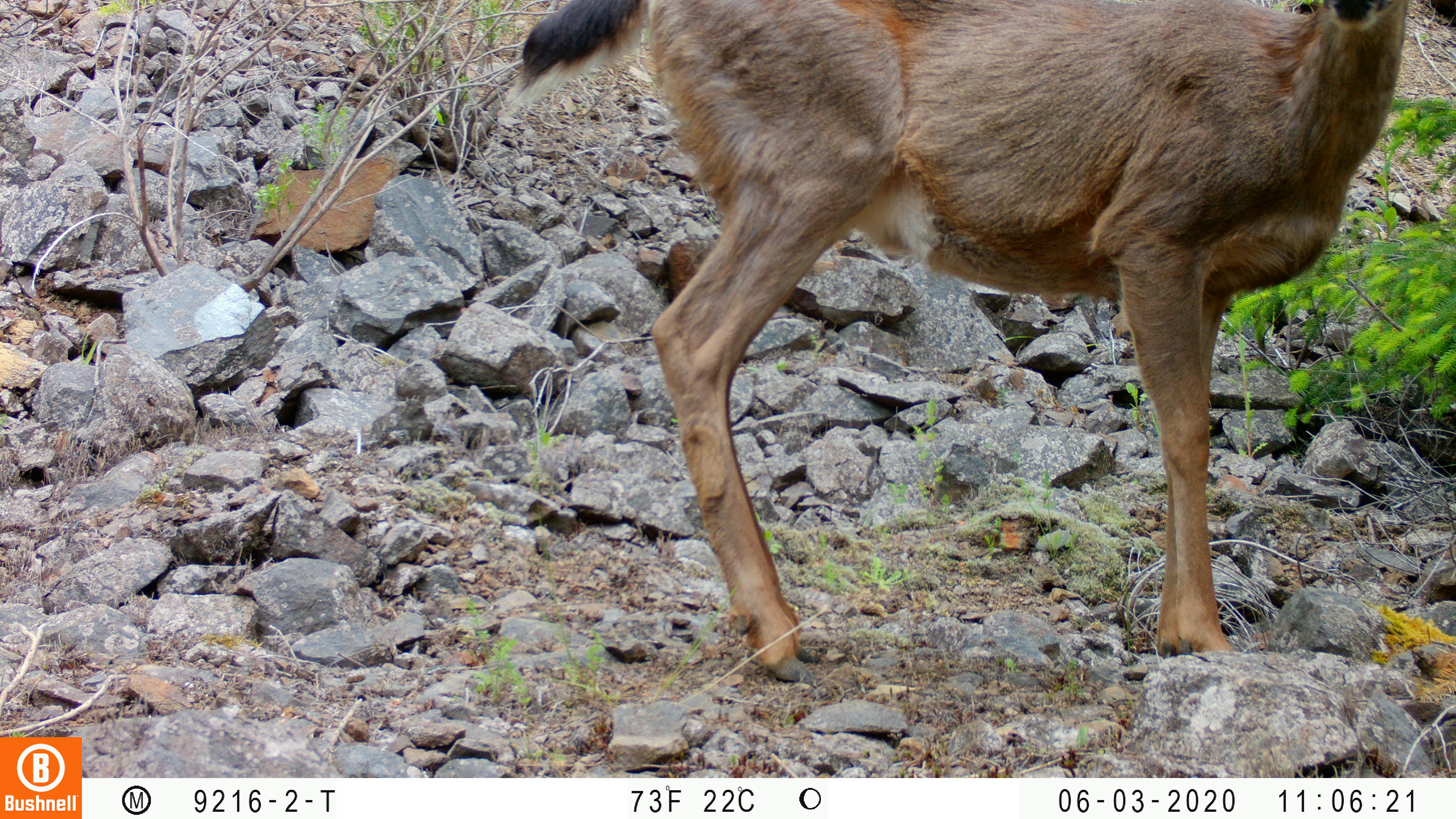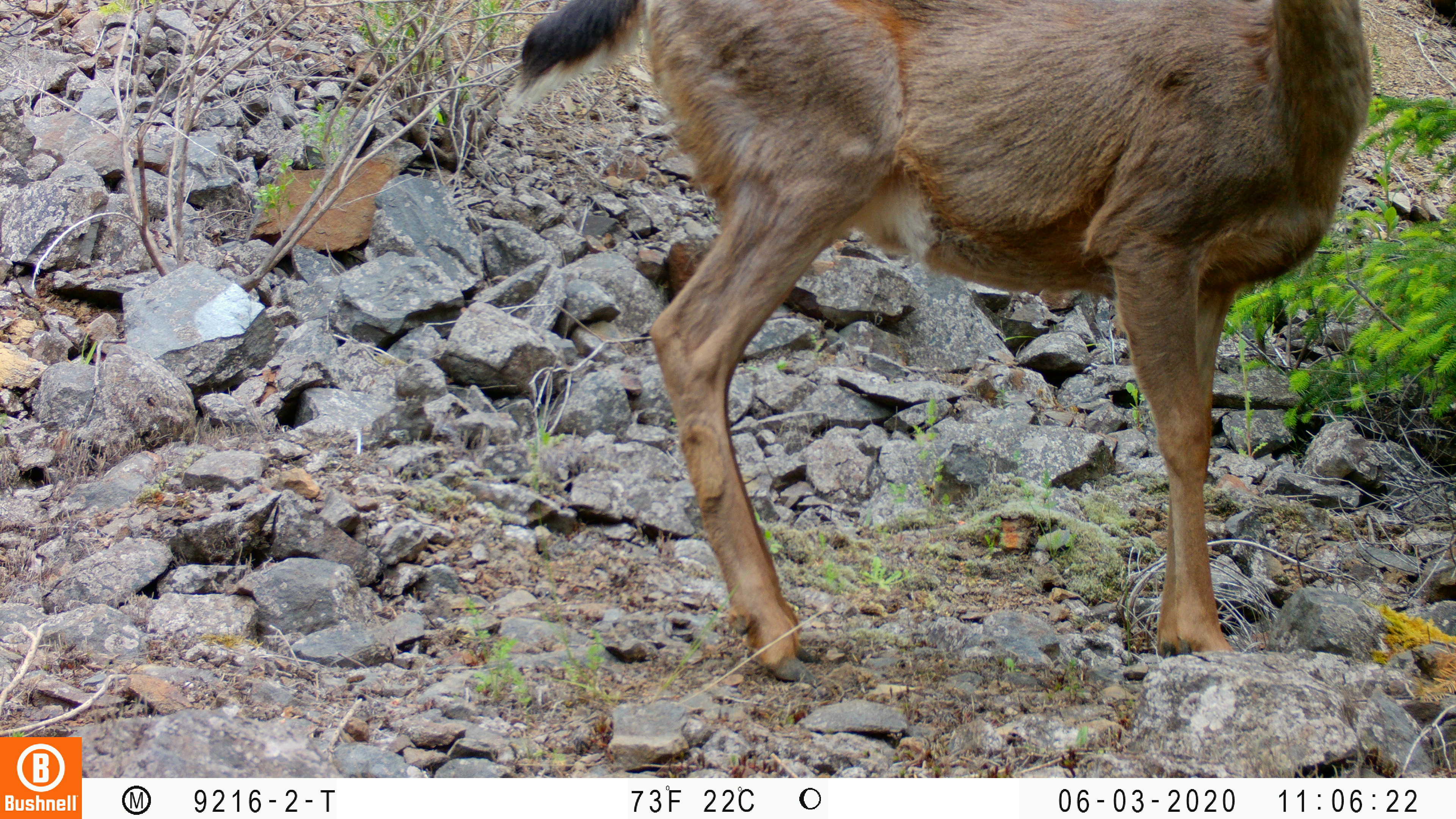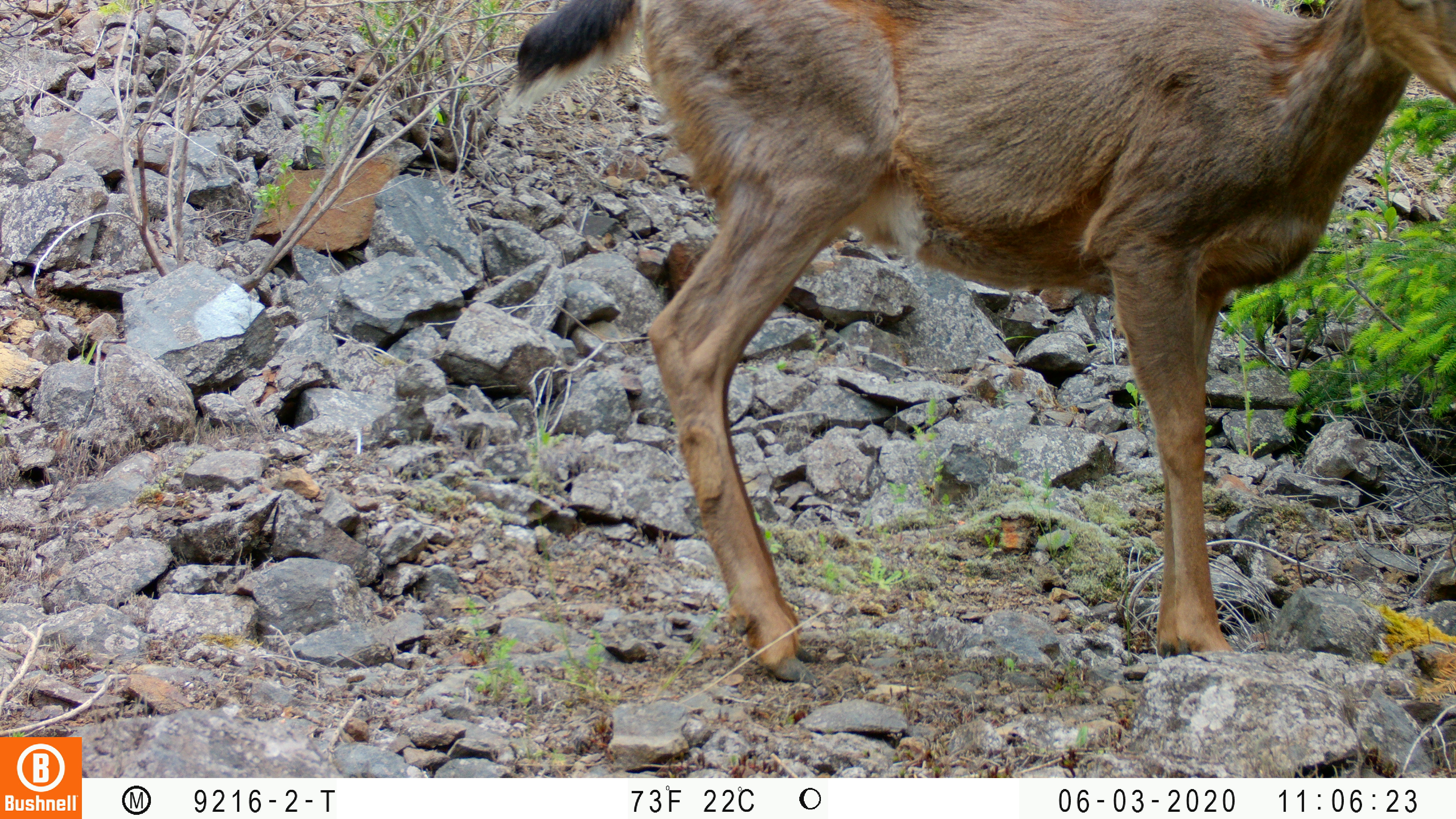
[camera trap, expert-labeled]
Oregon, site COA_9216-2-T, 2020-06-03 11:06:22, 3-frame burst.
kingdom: Animalia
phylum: Chordata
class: Mammalia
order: Artiodactyla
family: Cervidae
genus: Odocoileus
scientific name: Odocoileus hemionus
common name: black-tailed deer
Black-tailed deer (Odocoileus hemionus).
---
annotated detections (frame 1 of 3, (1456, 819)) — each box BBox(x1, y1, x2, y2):
black-tailed deer: BBox(505, 1, 1413, 685)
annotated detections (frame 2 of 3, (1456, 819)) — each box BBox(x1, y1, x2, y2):
black-tailed deer: BBox(501, 2, 1377, 691)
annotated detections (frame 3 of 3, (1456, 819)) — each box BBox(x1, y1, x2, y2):
black-tailed deer: BBox(499, 1, 1451, 693)